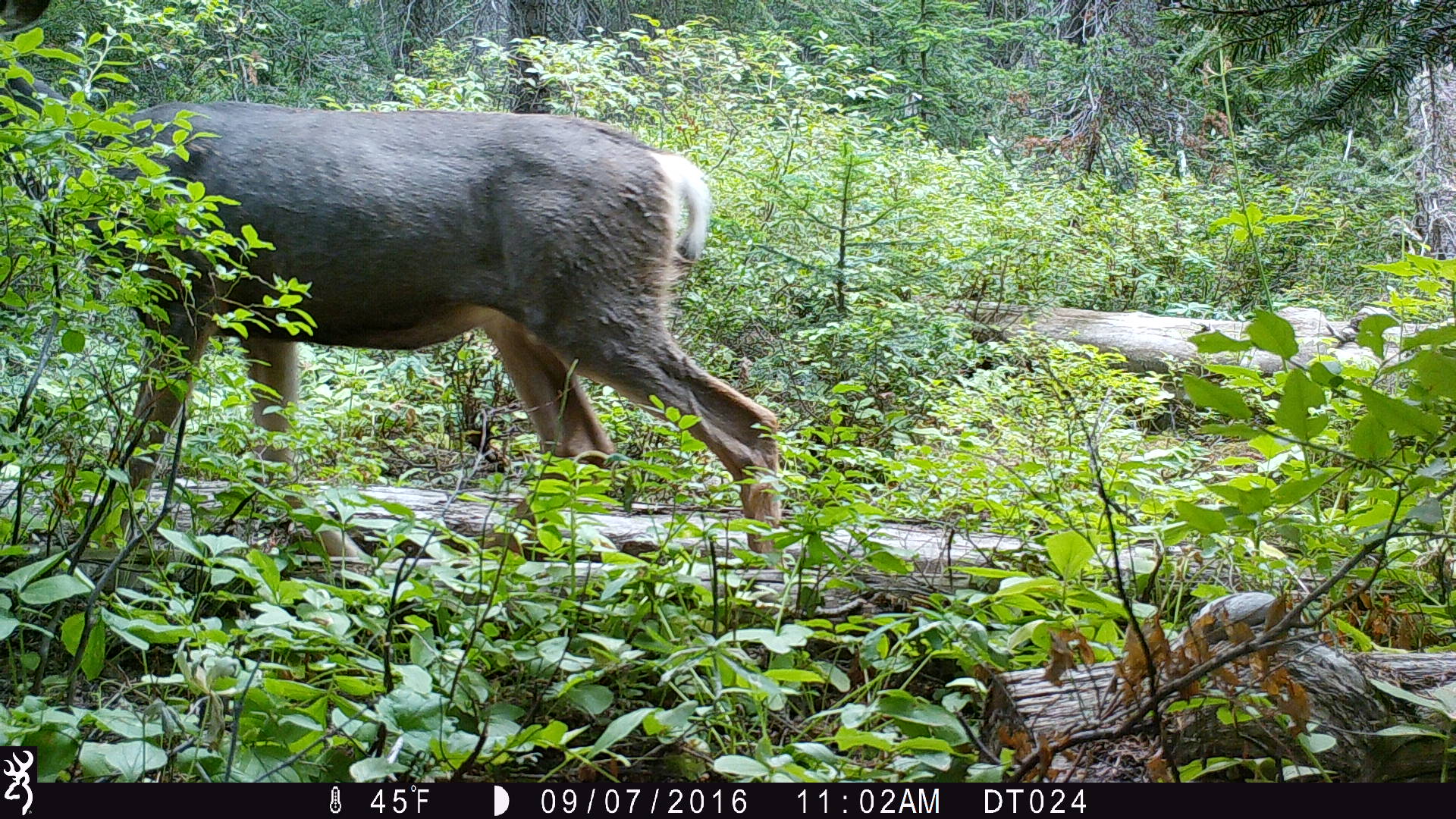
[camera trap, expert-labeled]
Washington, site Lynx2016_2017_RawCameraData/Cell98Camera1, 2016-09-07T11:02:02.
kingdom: Animalia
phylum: Chordata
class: Mammalia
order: Artiodactyla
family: Cervidae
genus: Odocoileus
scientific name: Odocoileus hemionus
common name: mule deer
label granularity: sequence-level